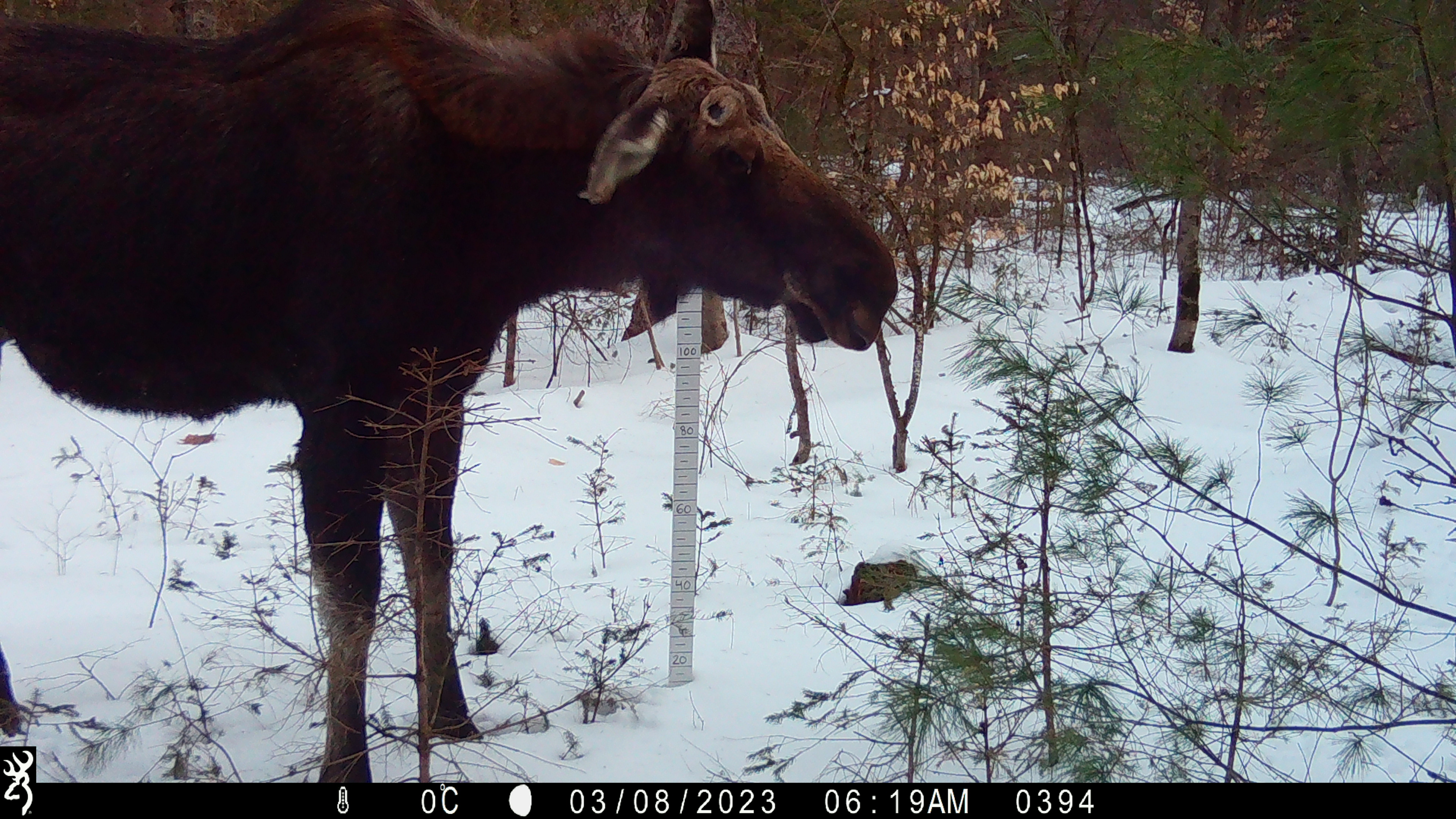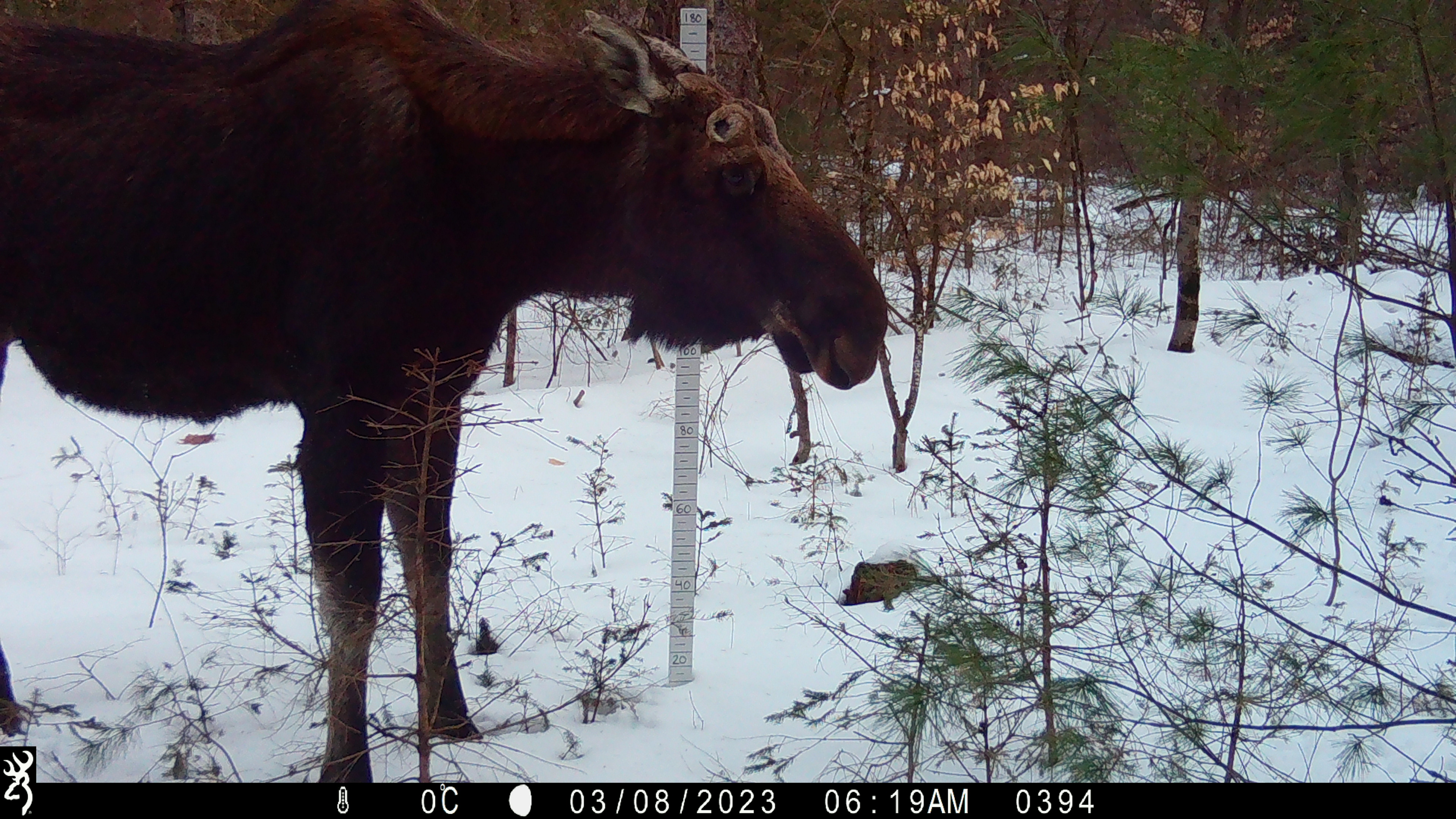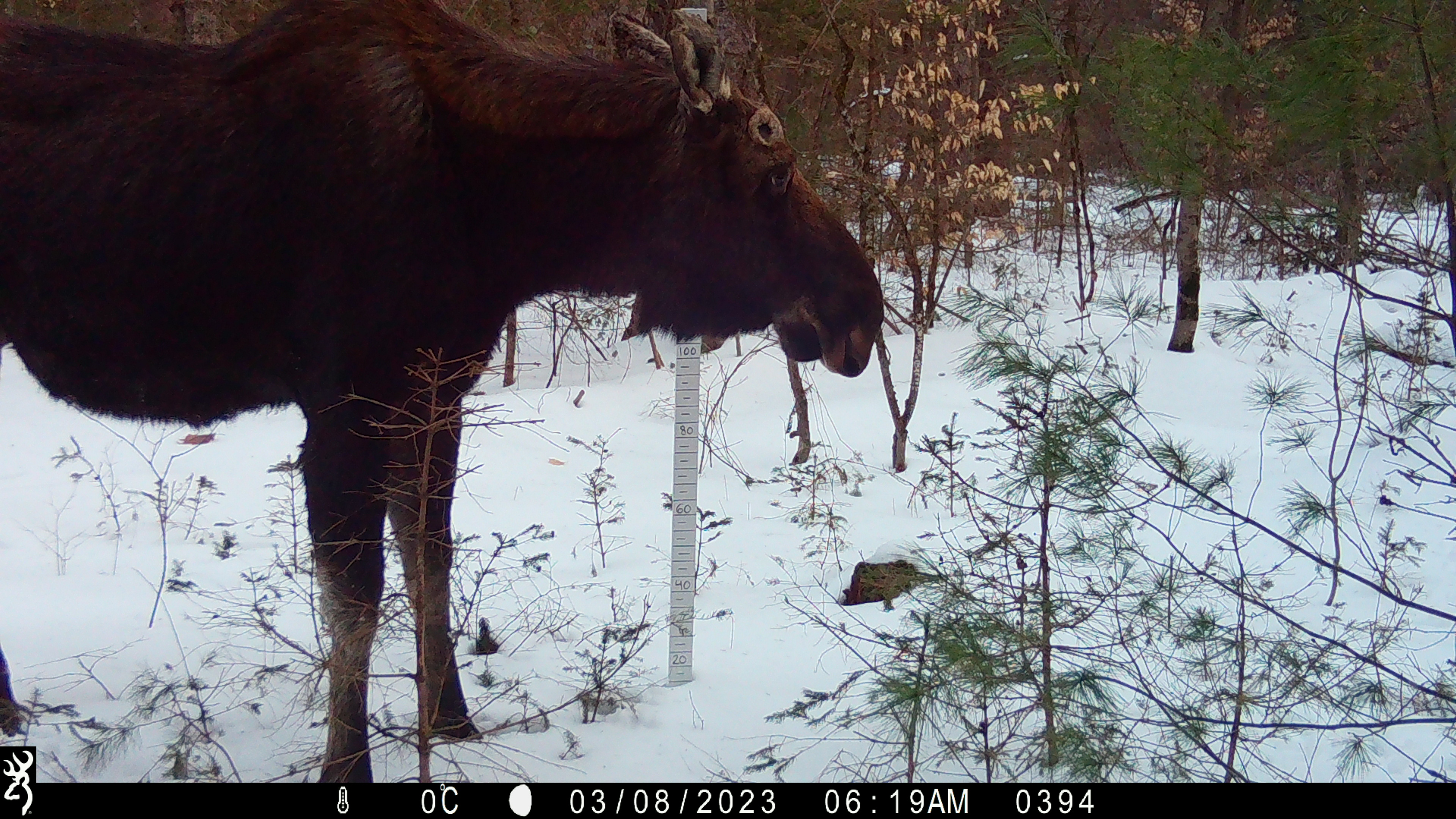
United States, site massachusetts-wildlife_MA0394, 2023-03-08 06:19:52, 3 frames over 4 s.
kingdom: Animalia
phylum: Chordata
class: Mammalia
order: Artiodactyla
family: Cervidae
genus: Alces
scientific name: Alces alces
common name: moose